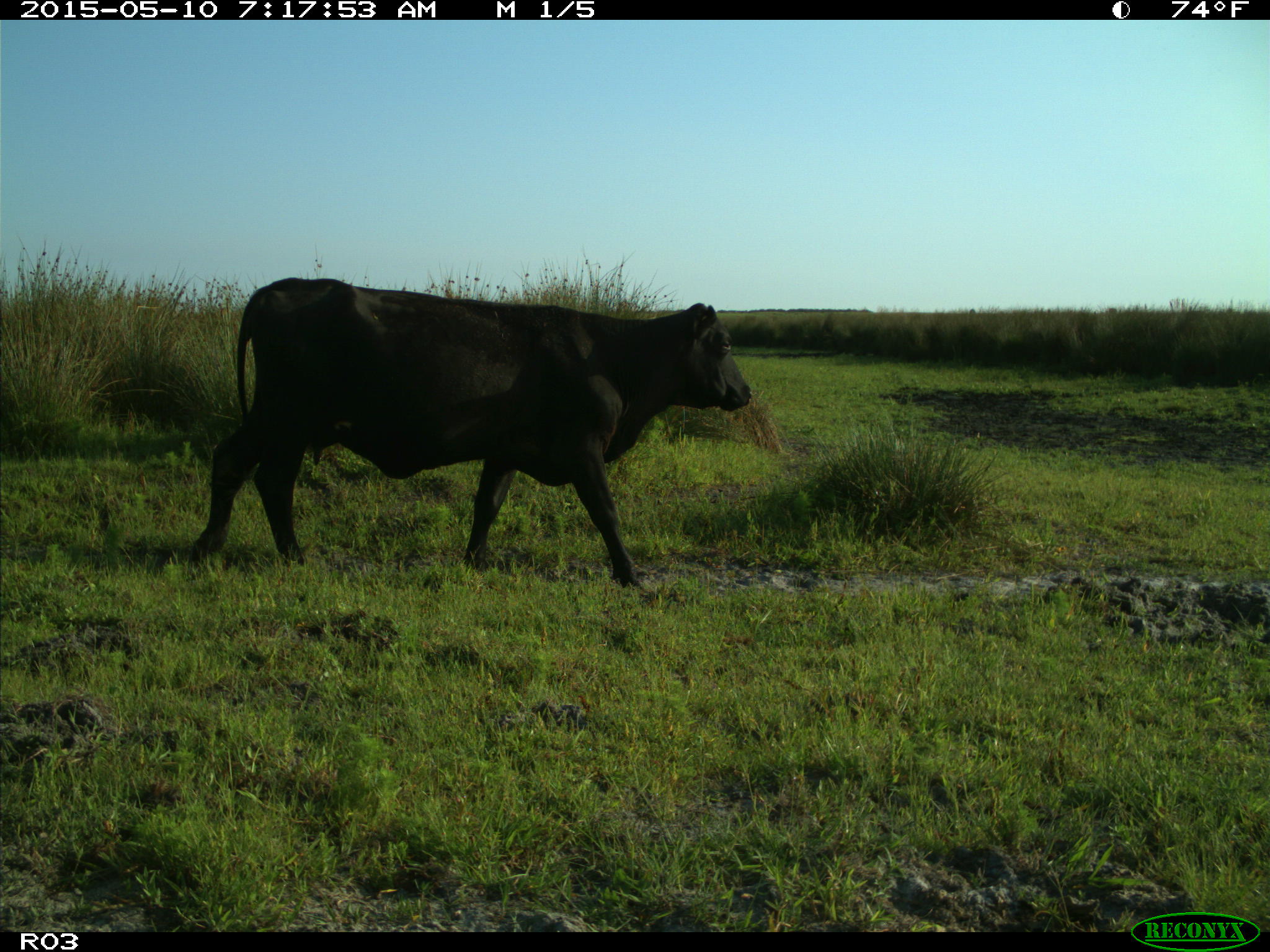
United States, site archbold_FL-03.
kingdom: Animalia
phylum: Chordata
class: Mammalia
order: Artiodactyla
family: Bovidae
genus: Bos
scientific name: Bos taurus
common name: domestic cow